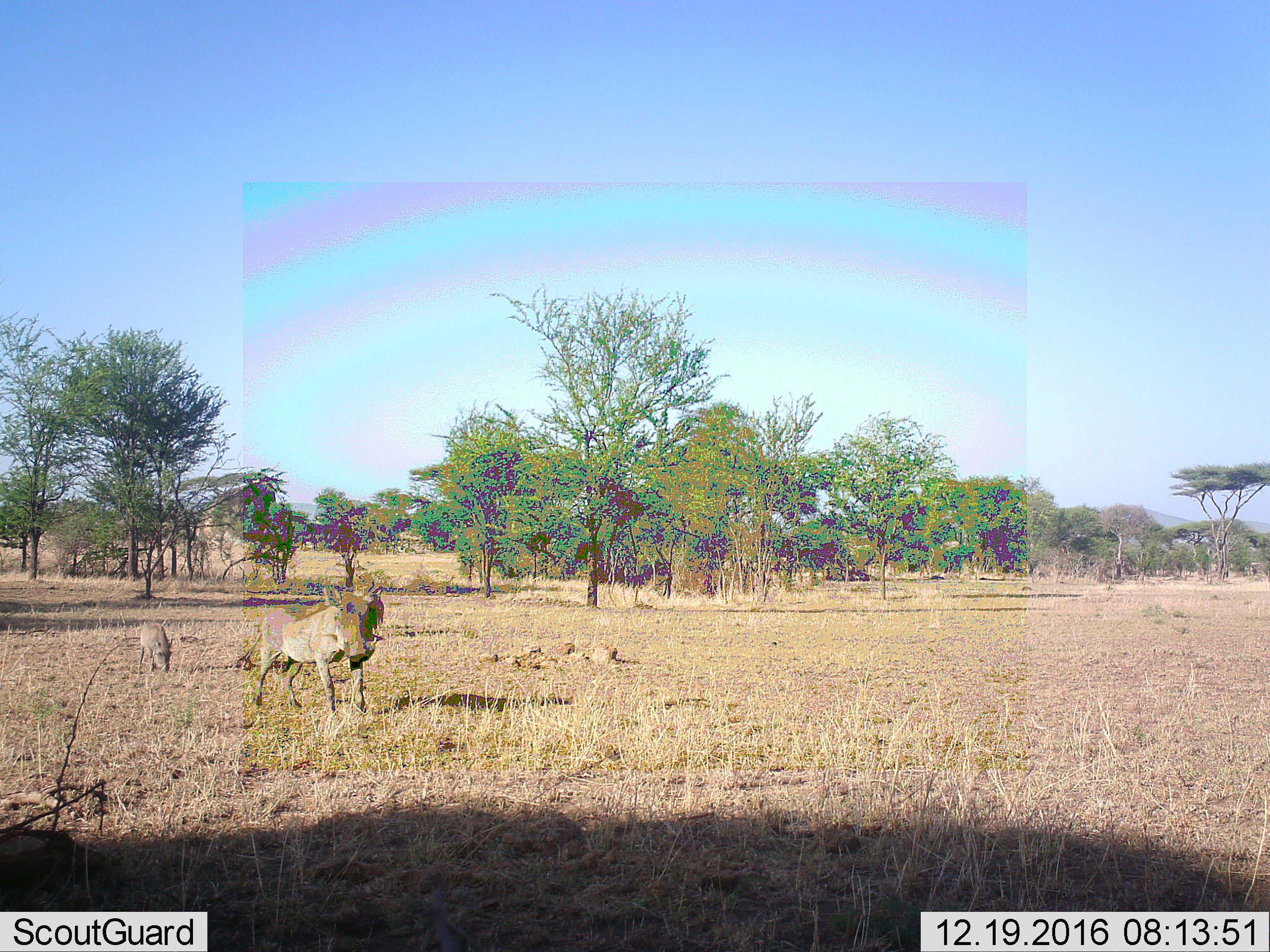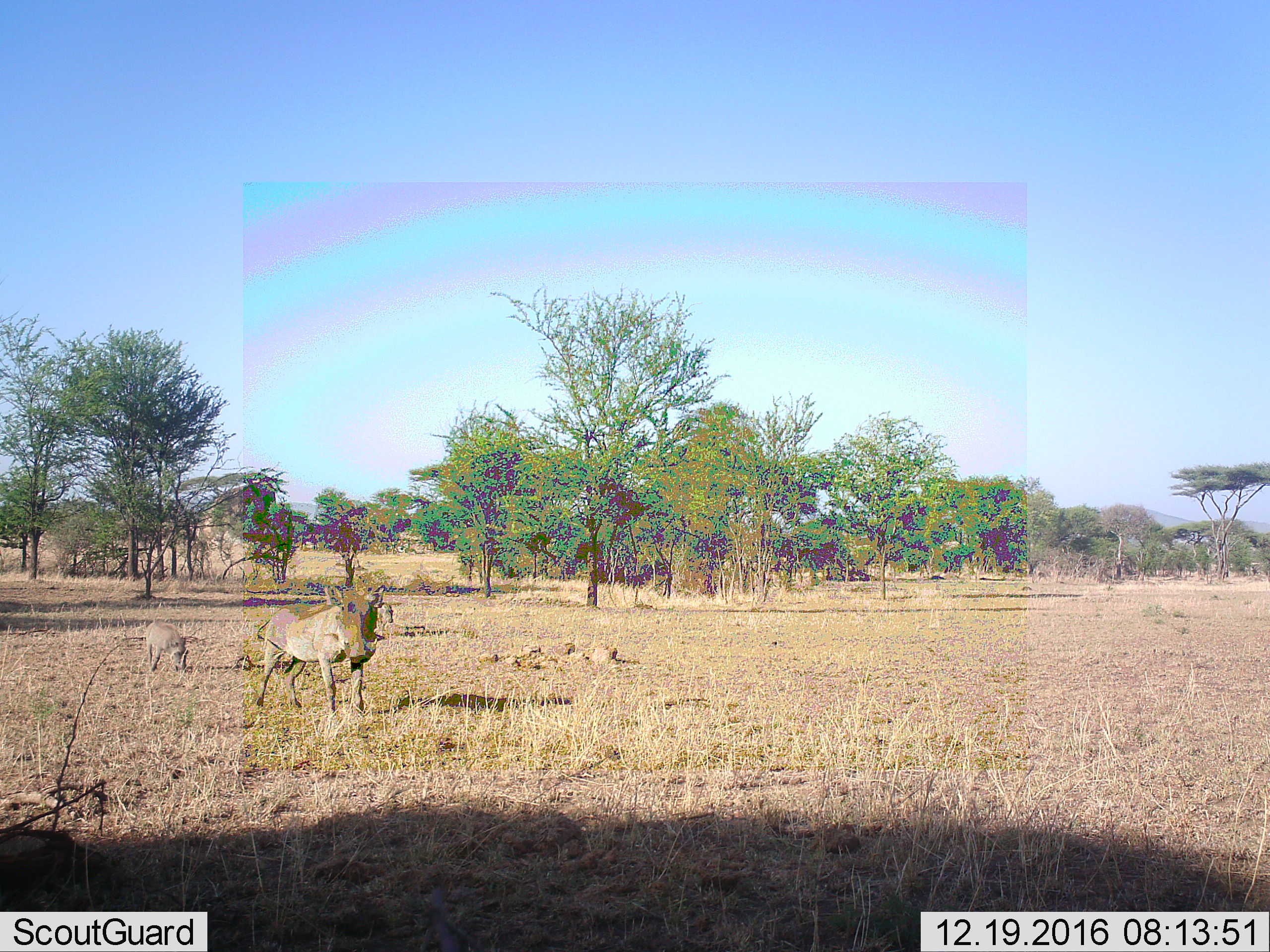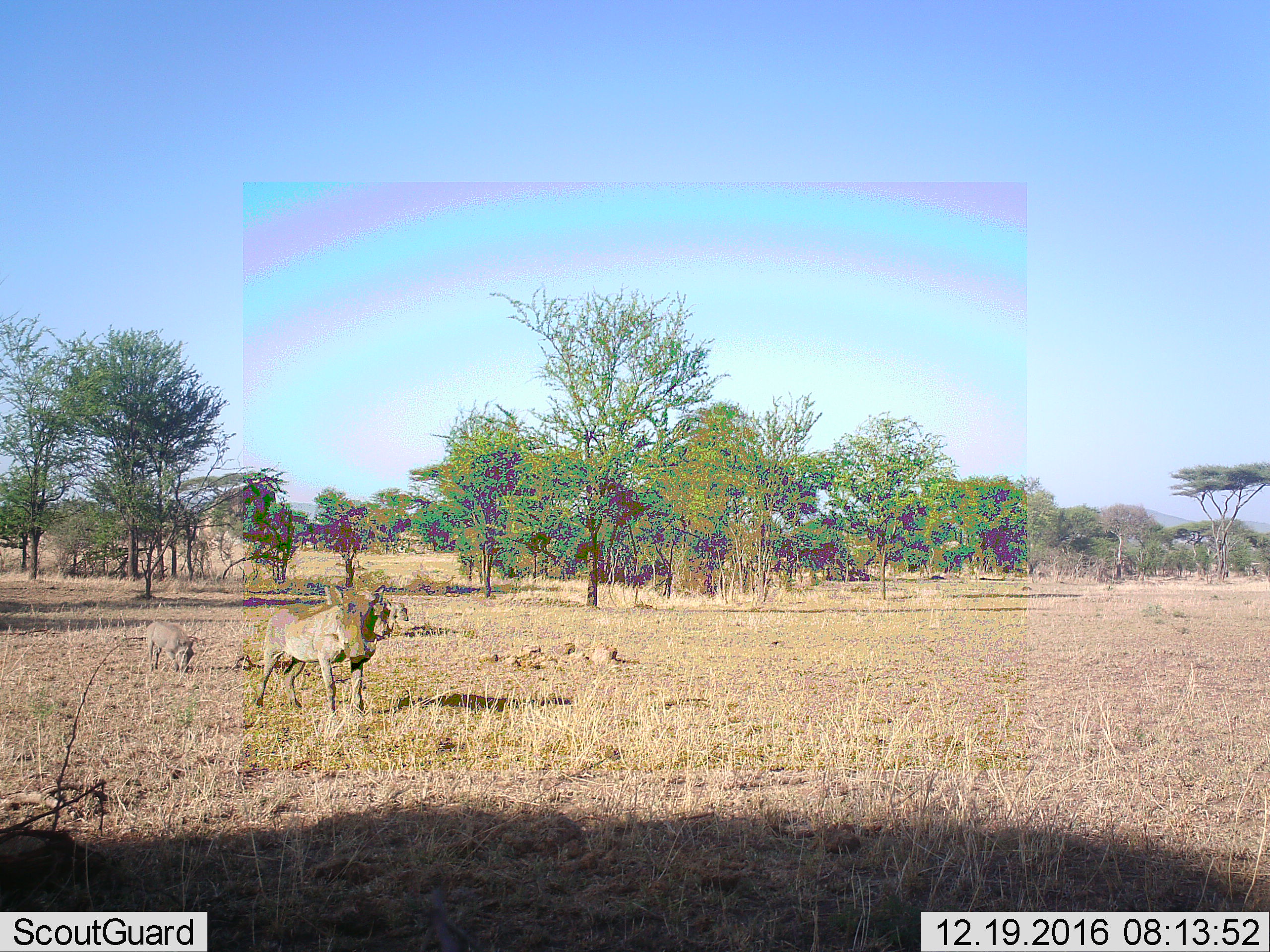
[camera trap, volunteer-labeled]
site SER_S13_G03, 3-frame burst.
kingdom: Animalia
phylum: Chordata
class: Mammalia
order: Artiodactyla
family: Suidae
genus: Phacochoerus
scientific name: Phacochoerus africanus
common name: warthog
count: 3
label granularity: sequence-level